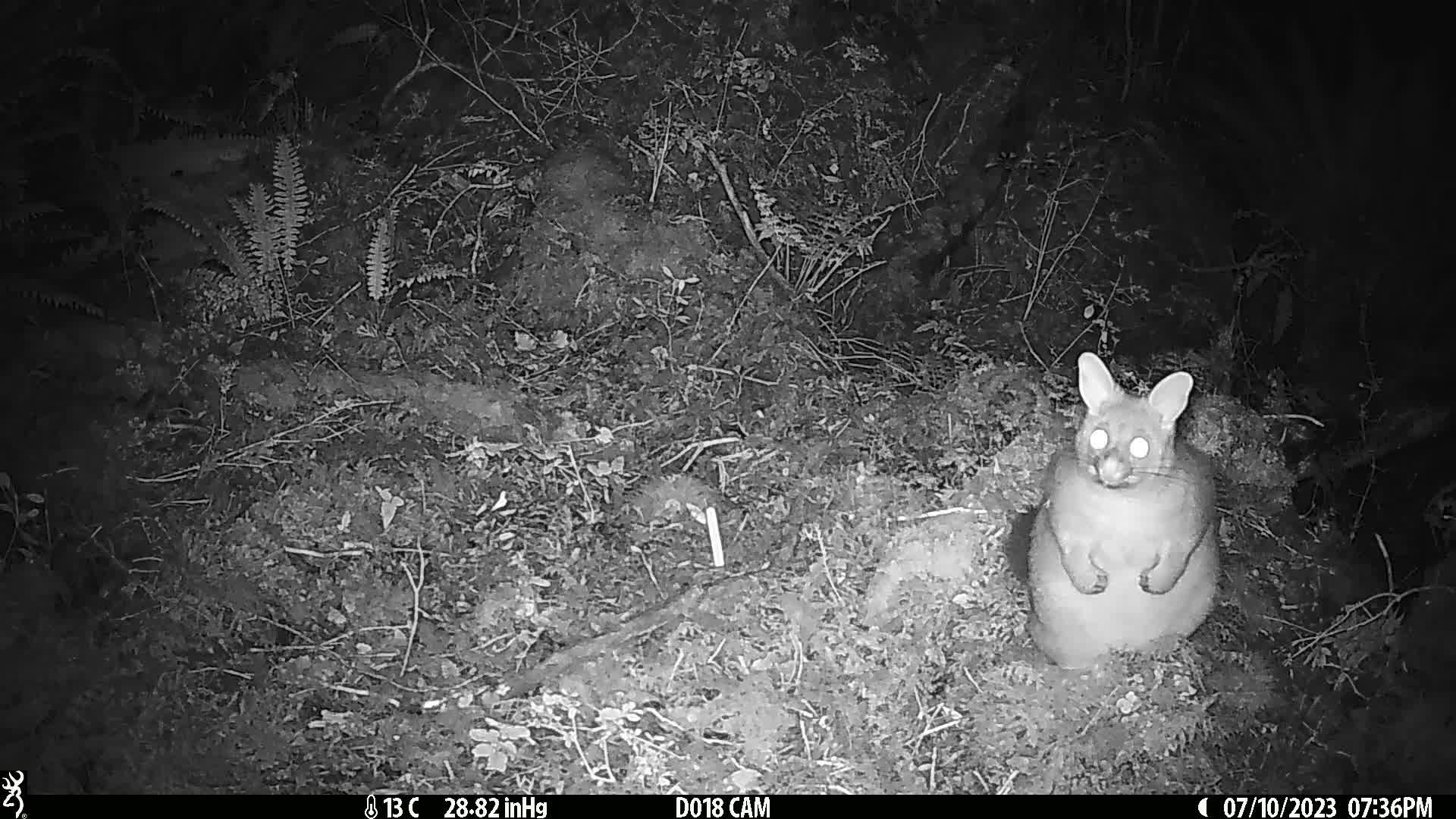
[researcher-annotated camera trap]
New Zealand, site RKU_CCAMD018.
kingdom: Animalia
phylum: Chordata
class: Mammalia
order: Diprotodontia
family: Phalangeridae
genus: Trichosurus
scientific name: Trichosurus vulpecula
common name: common brushtail possum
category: possum